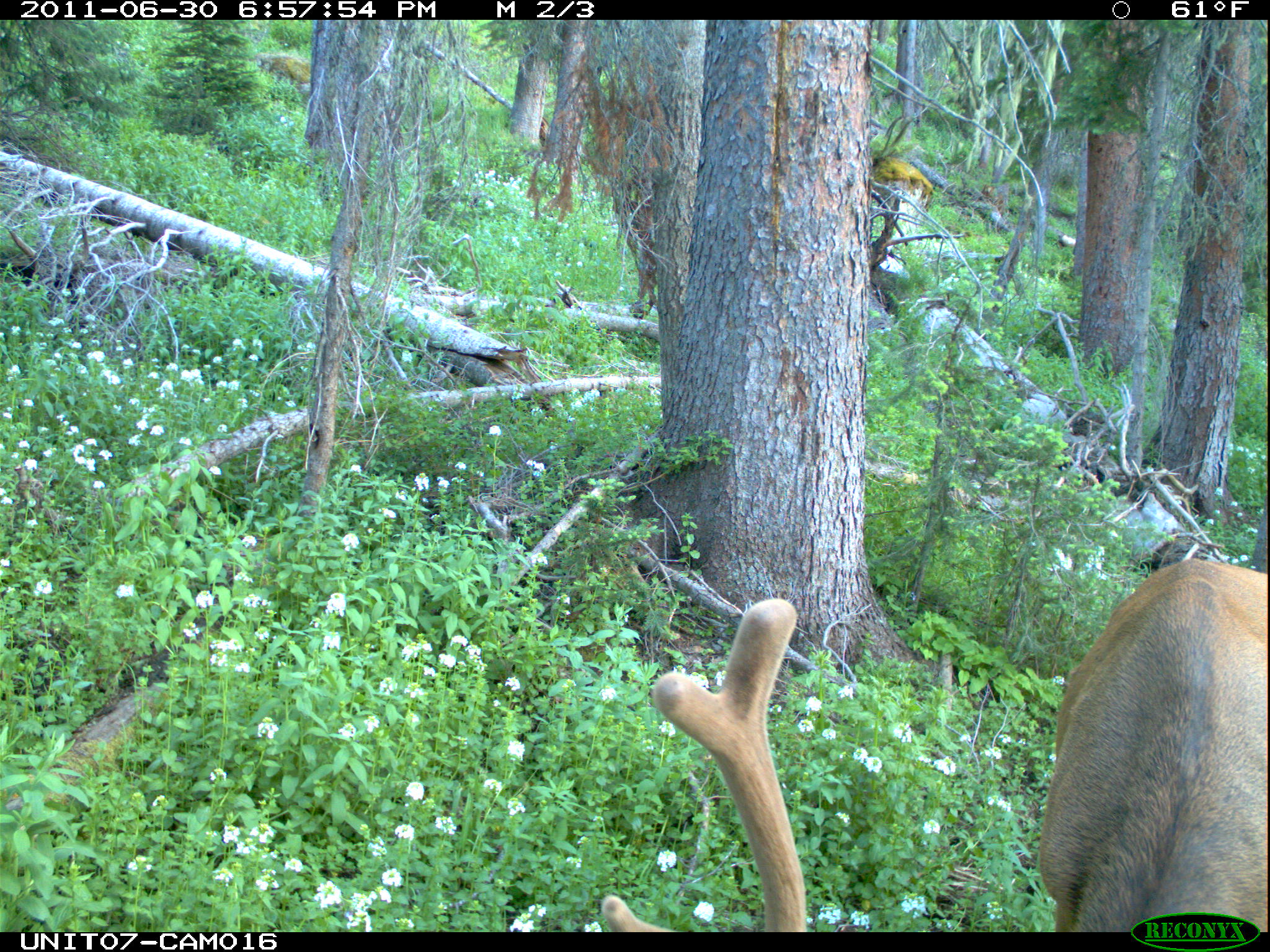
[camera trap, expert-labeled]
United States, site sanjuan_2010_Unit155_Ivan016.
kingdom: Animalia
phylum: Chordata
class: Mammalia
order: Artiodactyla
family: Cervidae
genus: Cervus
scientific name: Cervus elaphus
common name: red deer